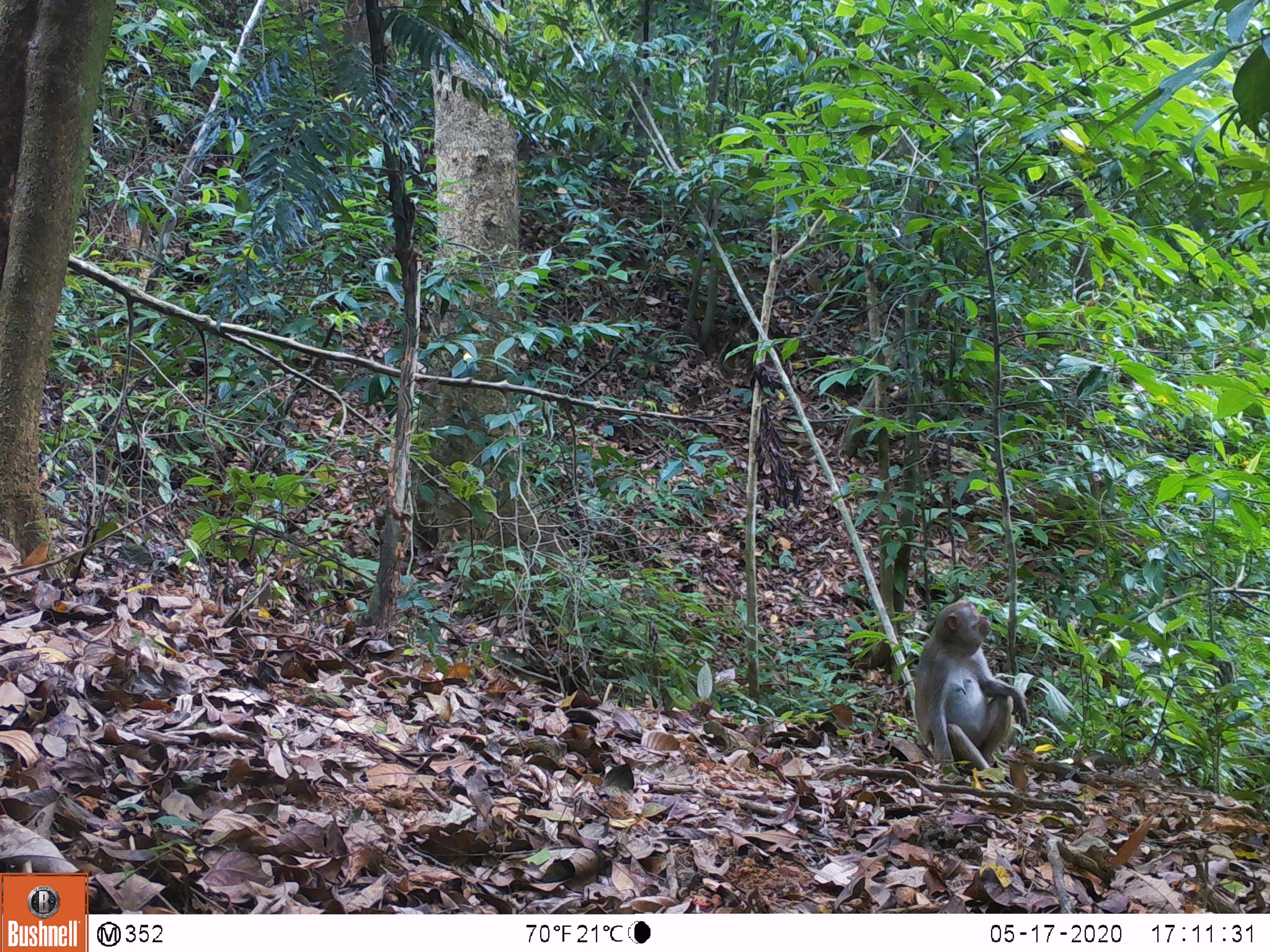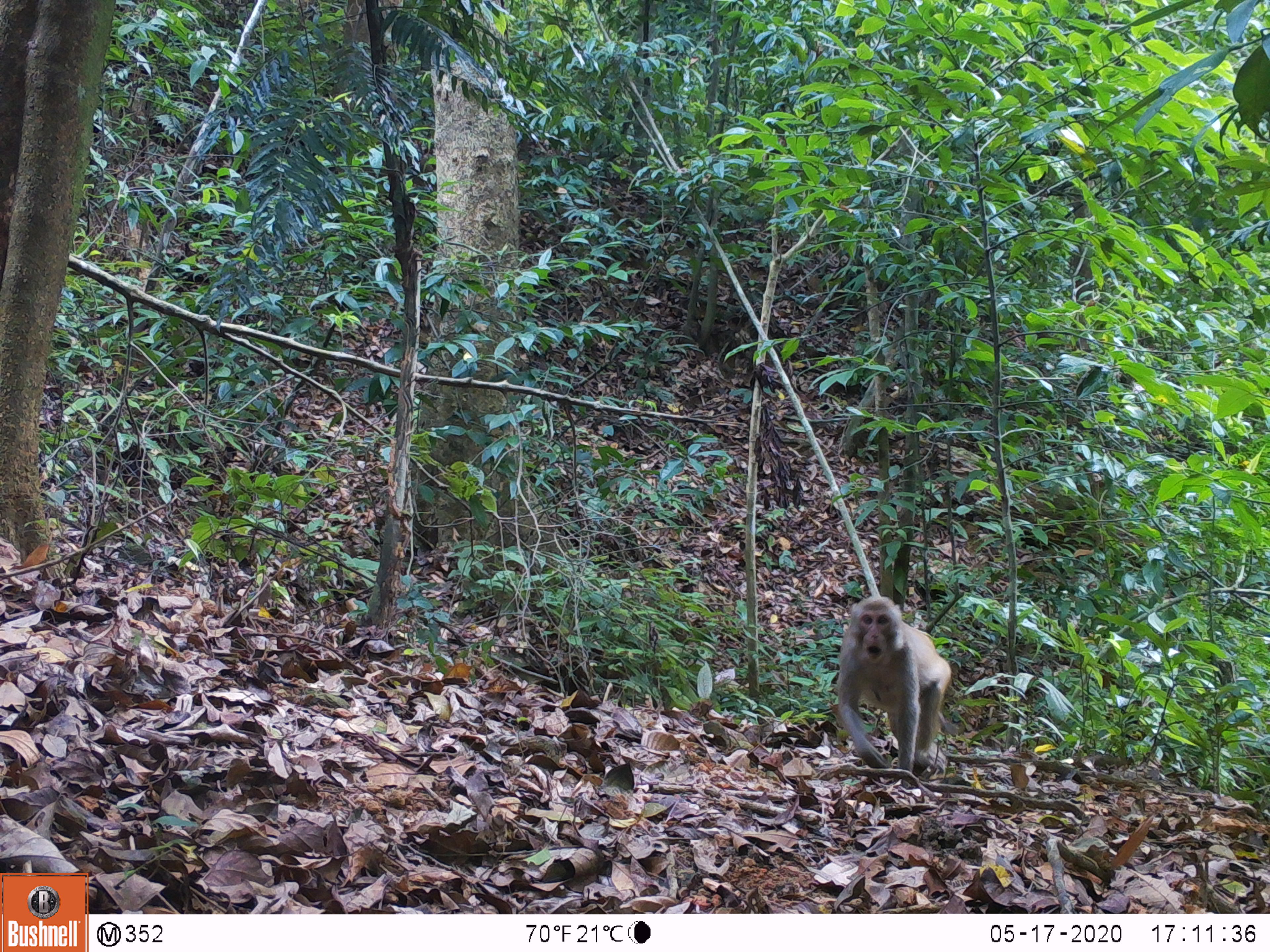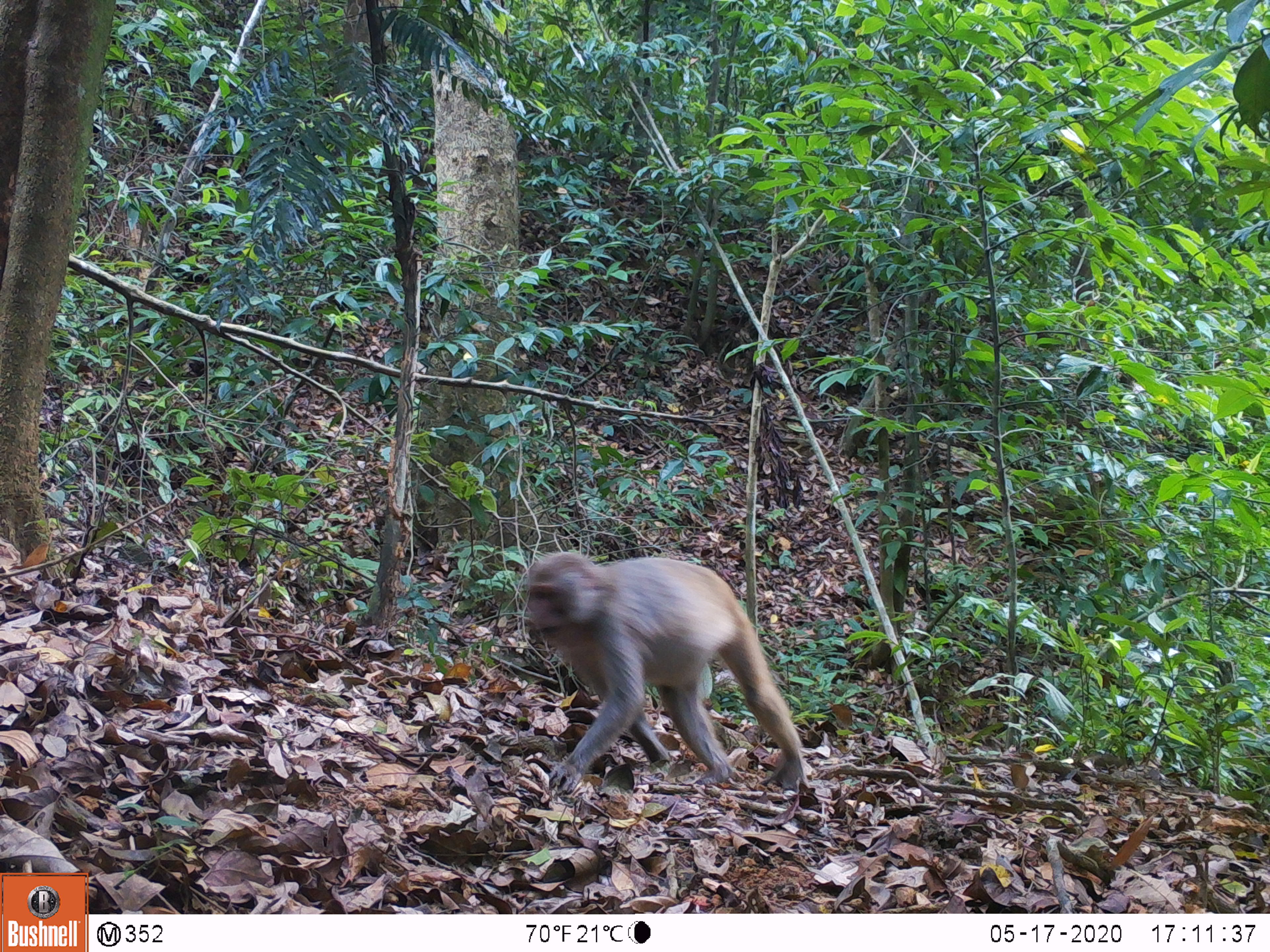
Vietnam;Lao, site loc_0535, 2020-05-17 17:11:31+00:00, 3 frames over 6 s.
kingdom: Animalia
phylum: Chordata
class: Mammalia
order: Primates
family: Cercopithecidae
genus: Macaca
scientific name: Macaca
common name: macaques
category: assam or rhesus macaque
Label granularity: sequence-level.